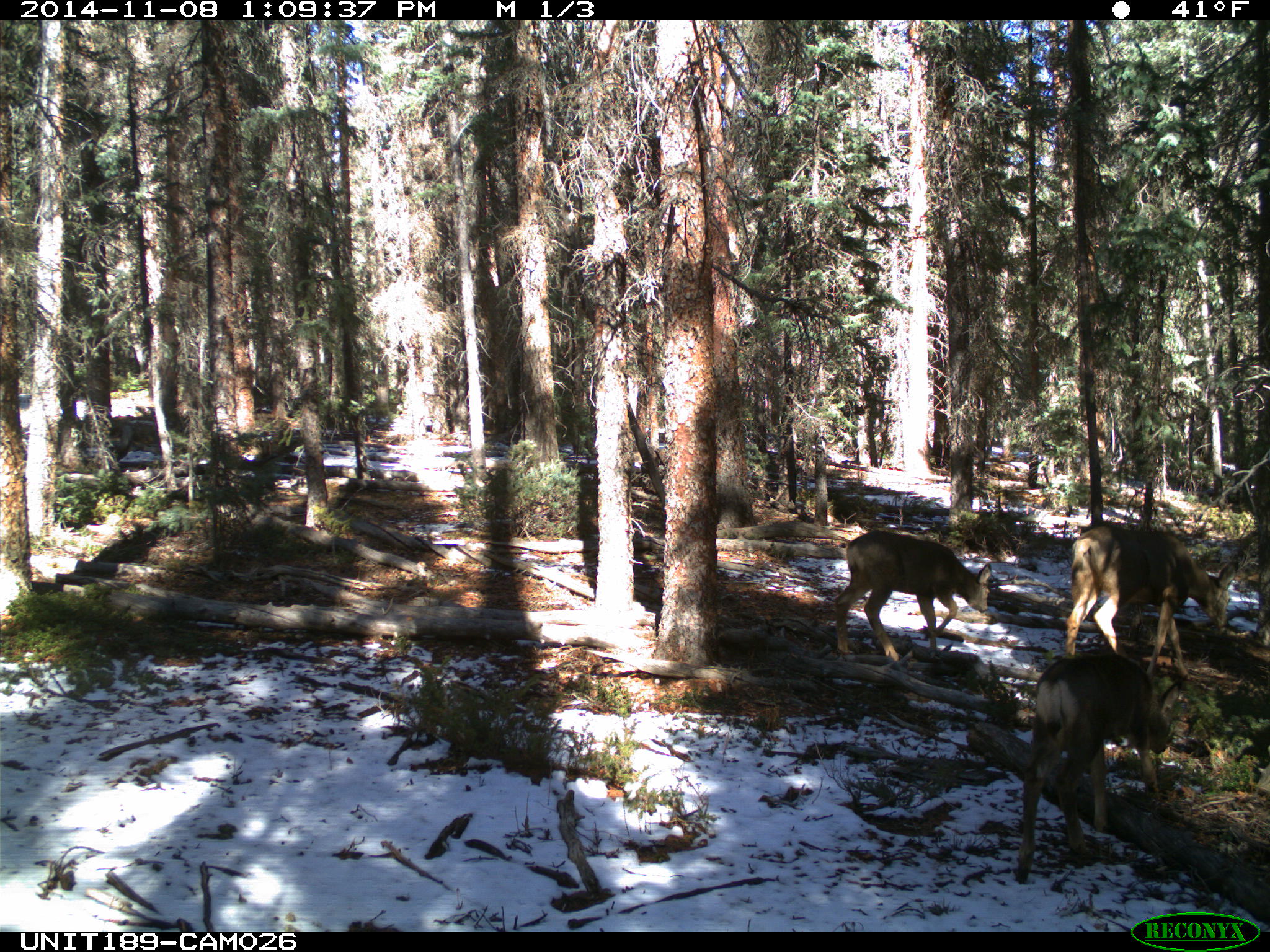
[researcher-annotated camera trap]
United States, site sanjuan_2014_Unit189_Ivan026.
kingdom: Animalia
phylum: Chordata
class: Mammalia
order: Artiodactyla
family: Cervidae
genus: Odocoileus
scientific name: Odocoileus hemionus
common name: mule deer